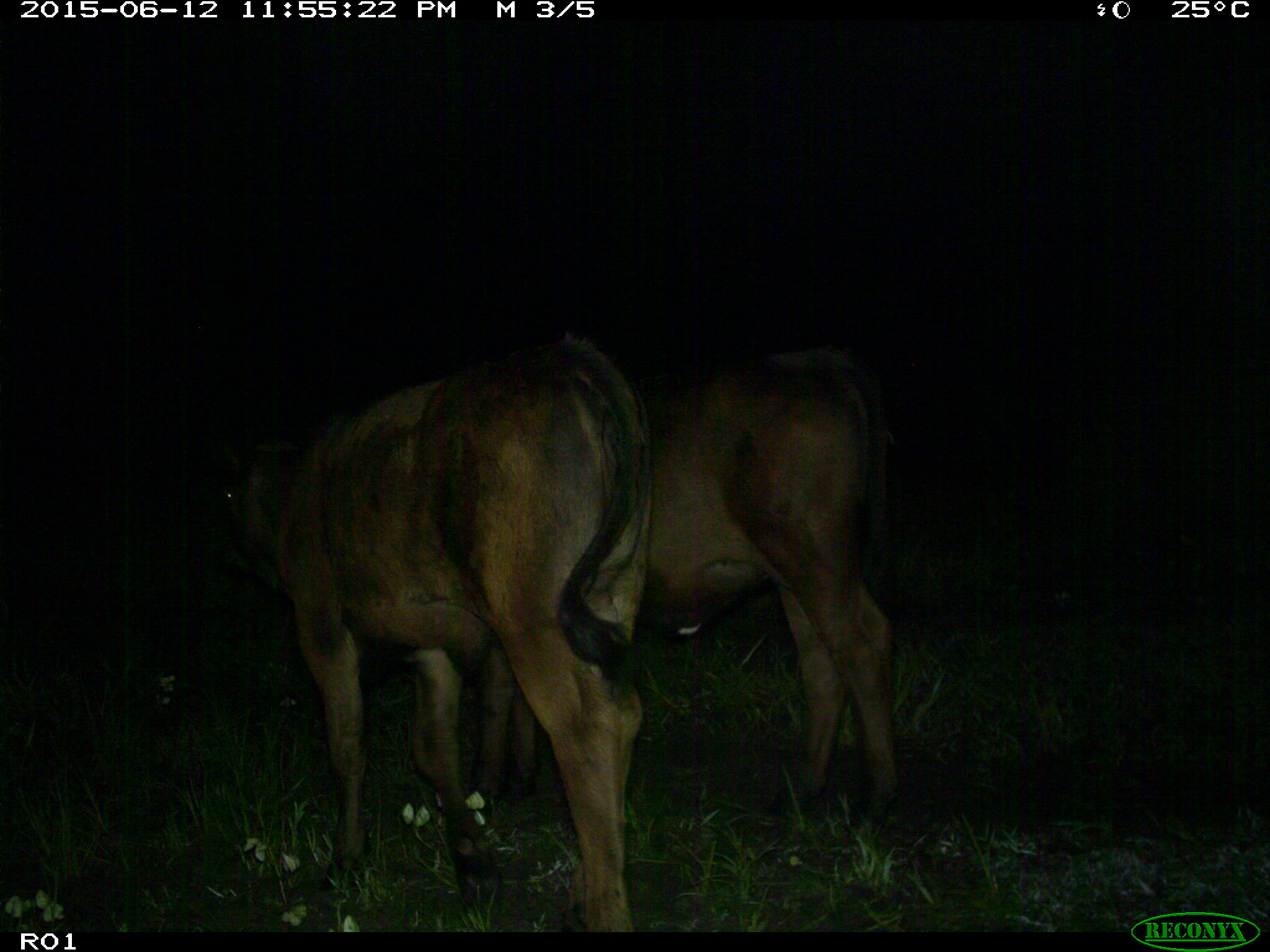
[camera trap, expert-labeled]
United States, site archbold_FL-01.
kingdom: Animalia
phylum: Chordata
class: Mammalia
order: Artiodactyla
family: Bovidae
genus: Bos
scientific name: Bos taurus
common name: domestic cow